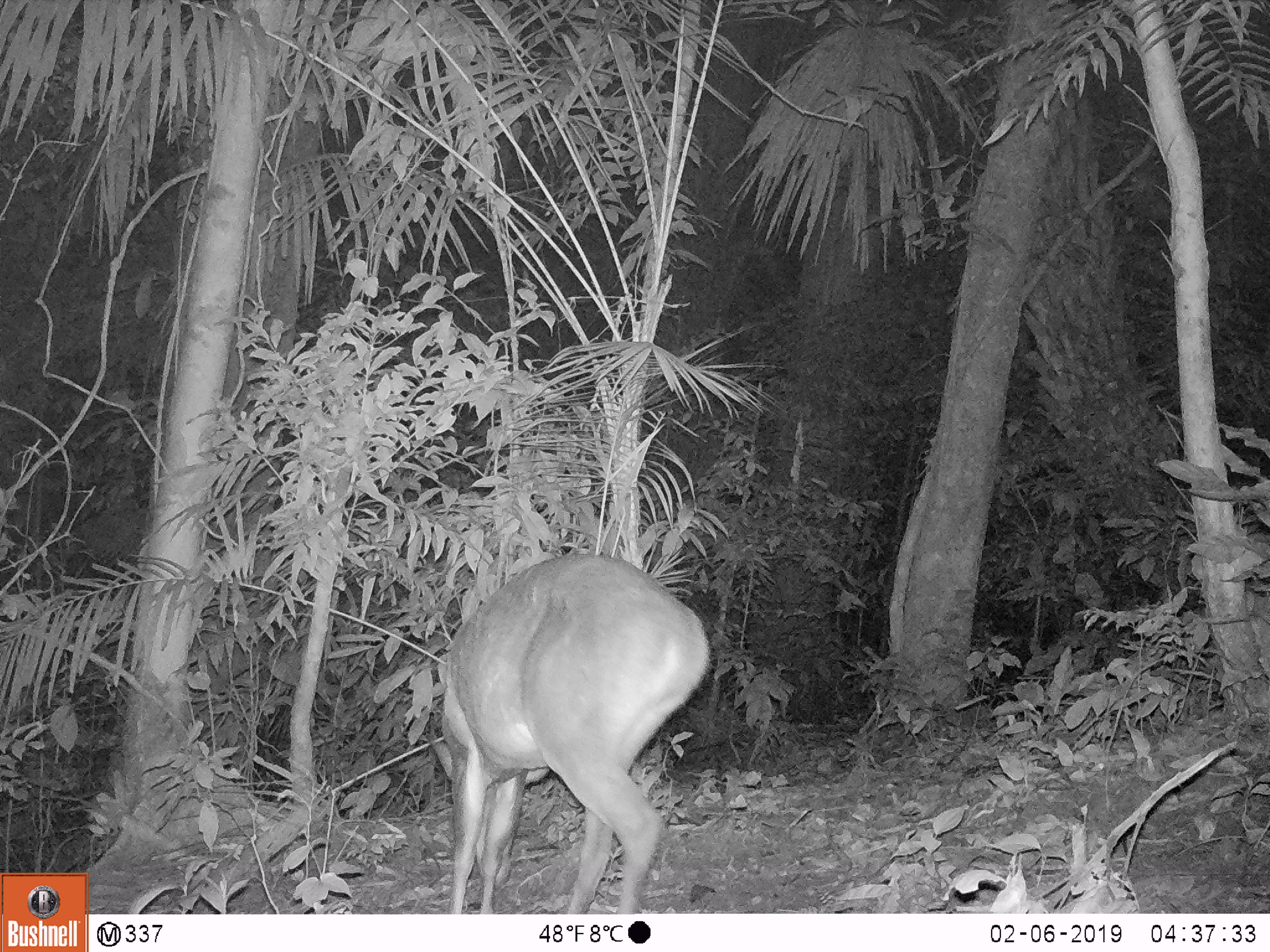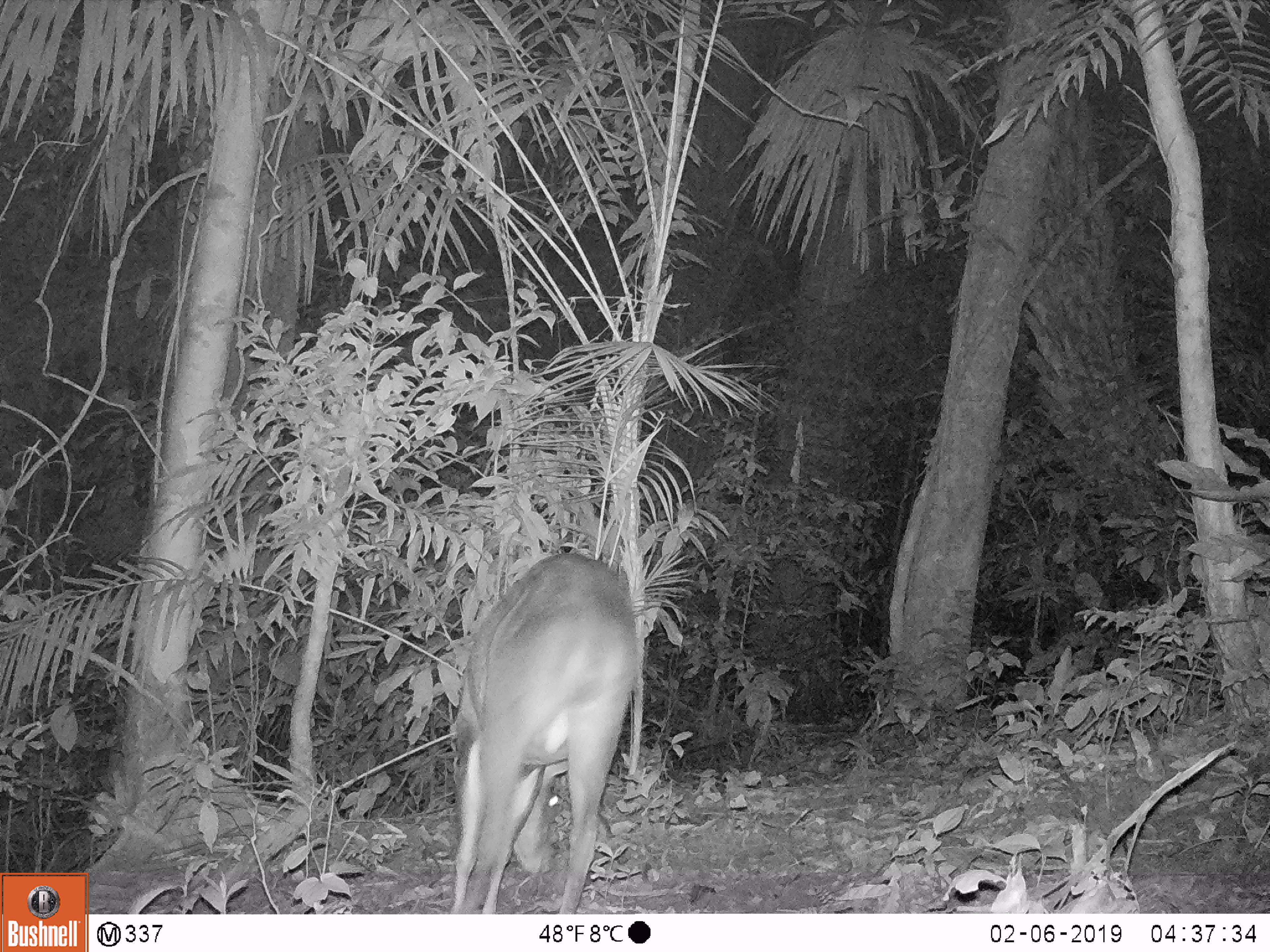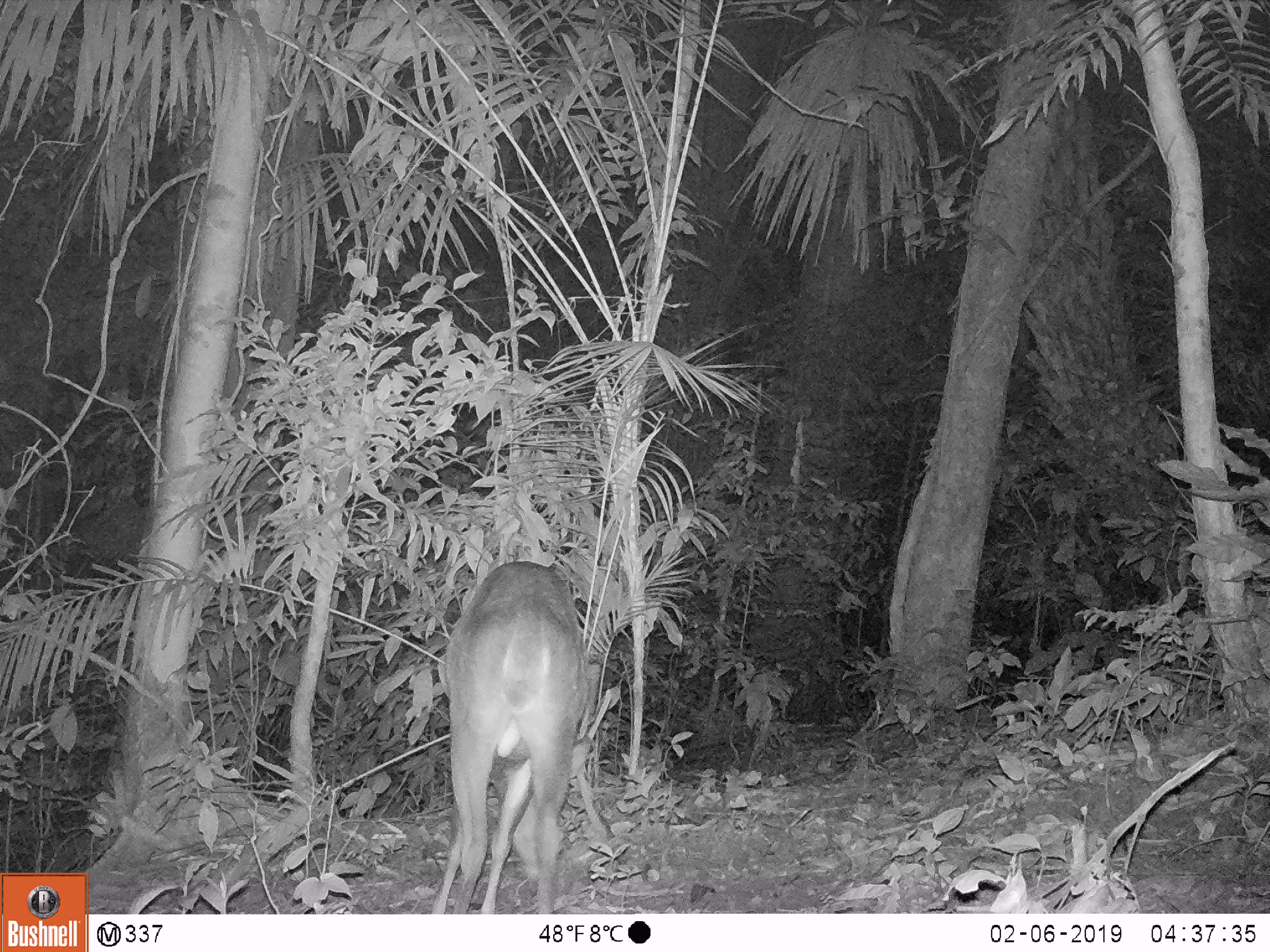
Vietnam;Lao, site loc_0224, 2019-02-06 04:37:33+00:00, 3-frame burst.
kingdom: Animalia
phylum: Chordata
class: Mammalia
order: Artiodactyla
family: Cervidae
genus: Muntiacus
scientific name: Muntiacus vuquangensis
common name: large-antlered muntjac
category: large antlered muntjac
Large antlered muntjac (large-antlered muntjac) (Muntiacus vuquangensis). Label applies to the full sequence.